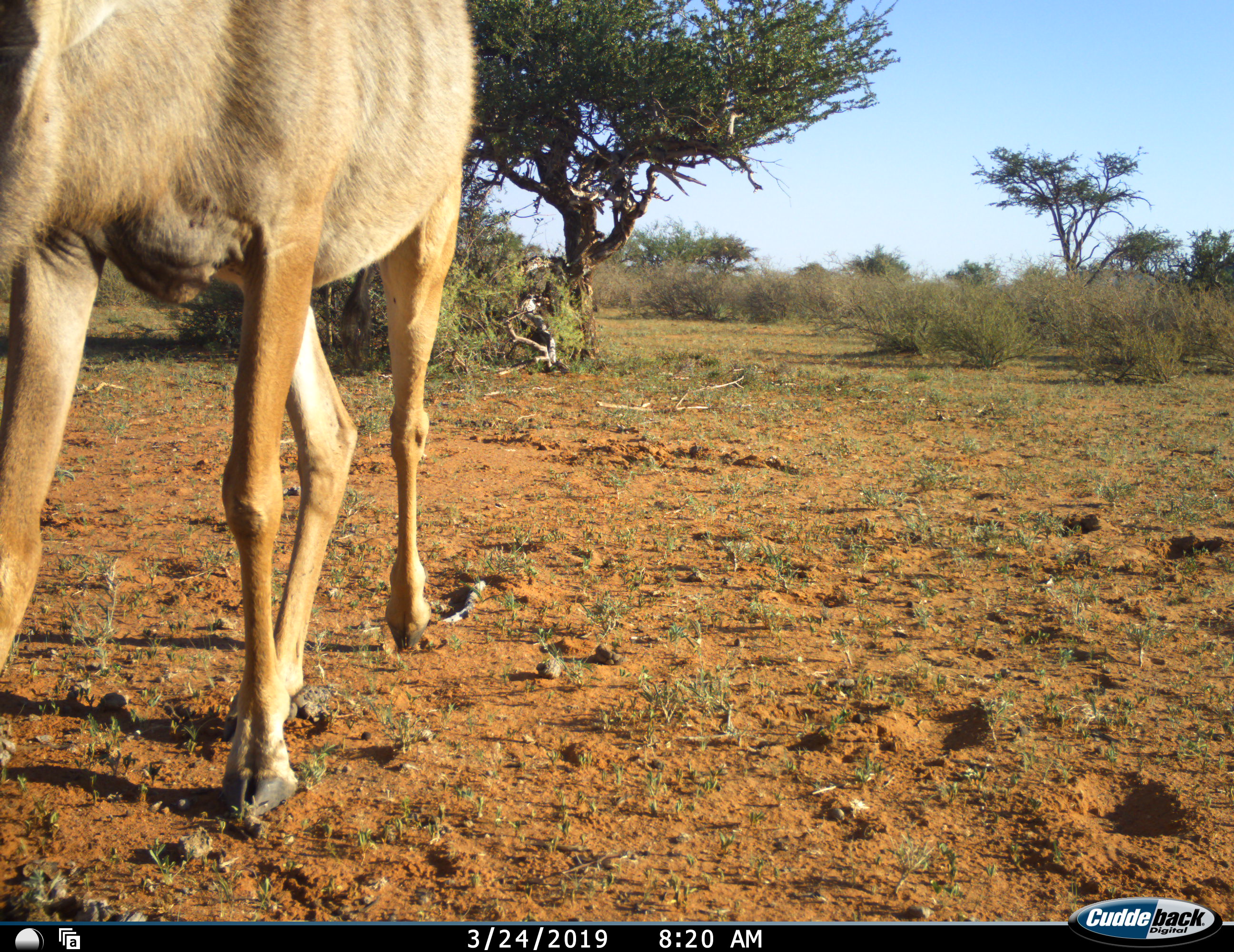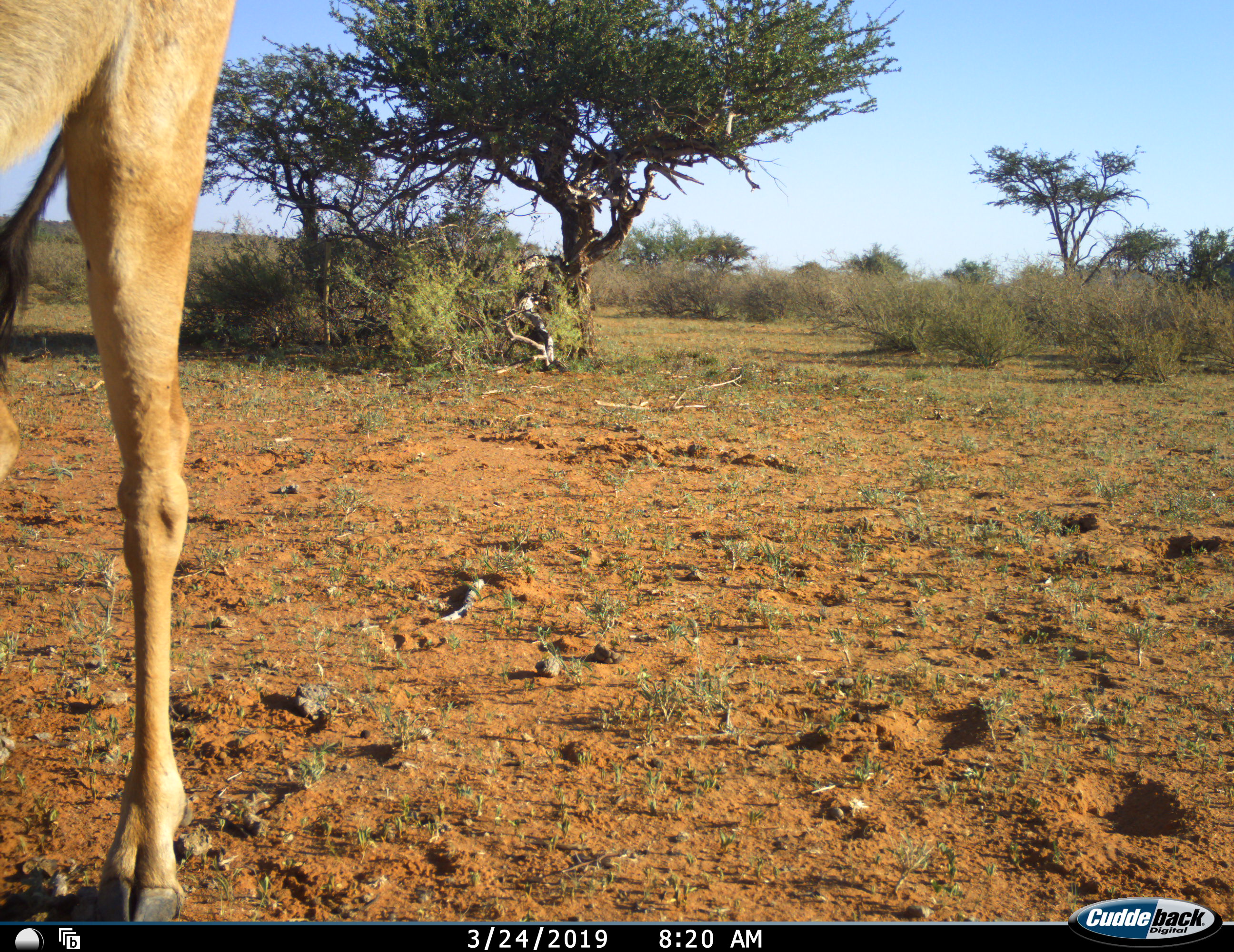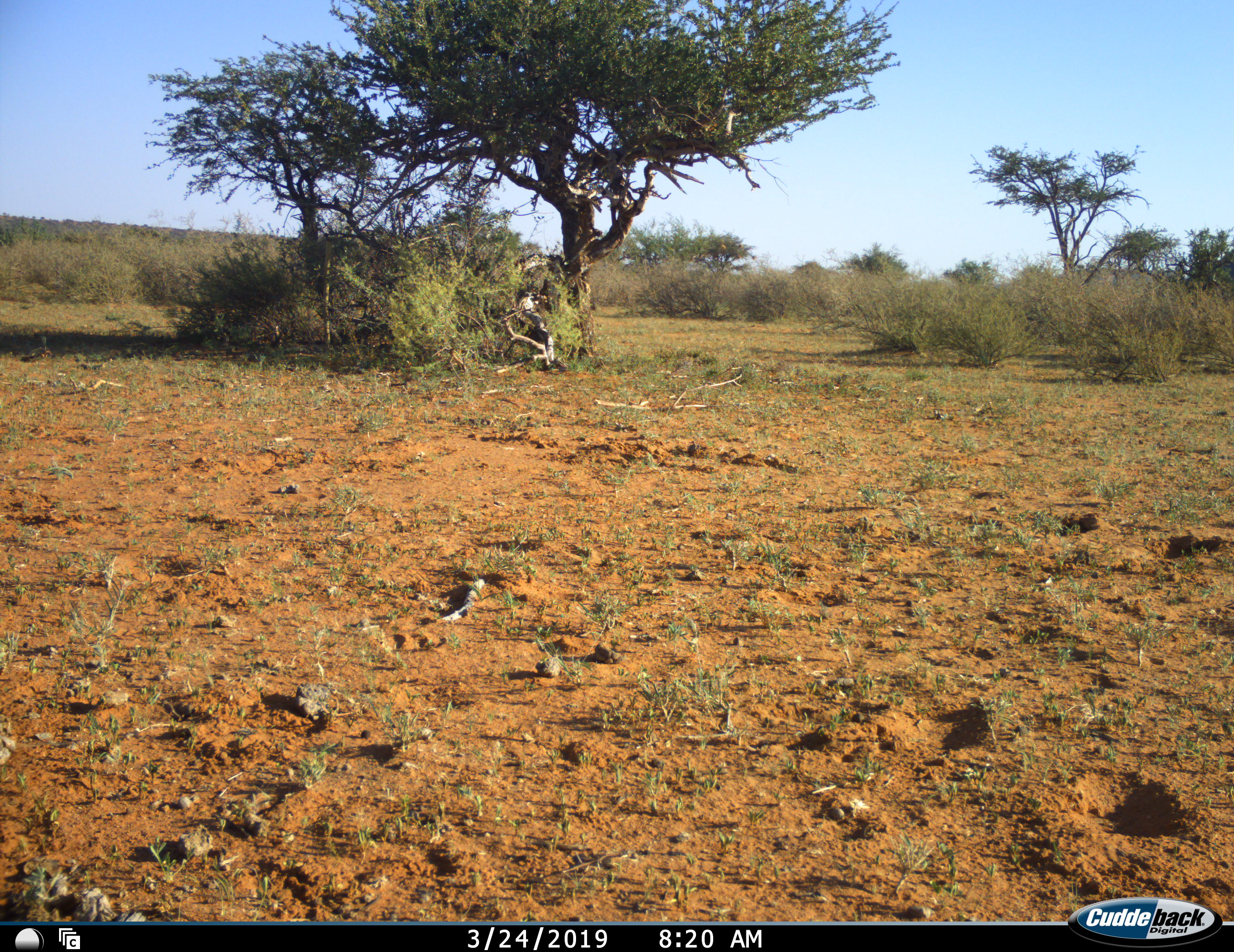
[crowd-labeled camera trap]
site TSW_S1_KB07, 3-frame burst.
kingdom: Animalia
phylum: Chordata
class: Mammalia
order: Artiodactyla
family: Bovidae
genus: Tragelaphus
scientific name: Tragelaphus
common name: kudu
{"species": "kudu (Tragelaphus)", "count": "1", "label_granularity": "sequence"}